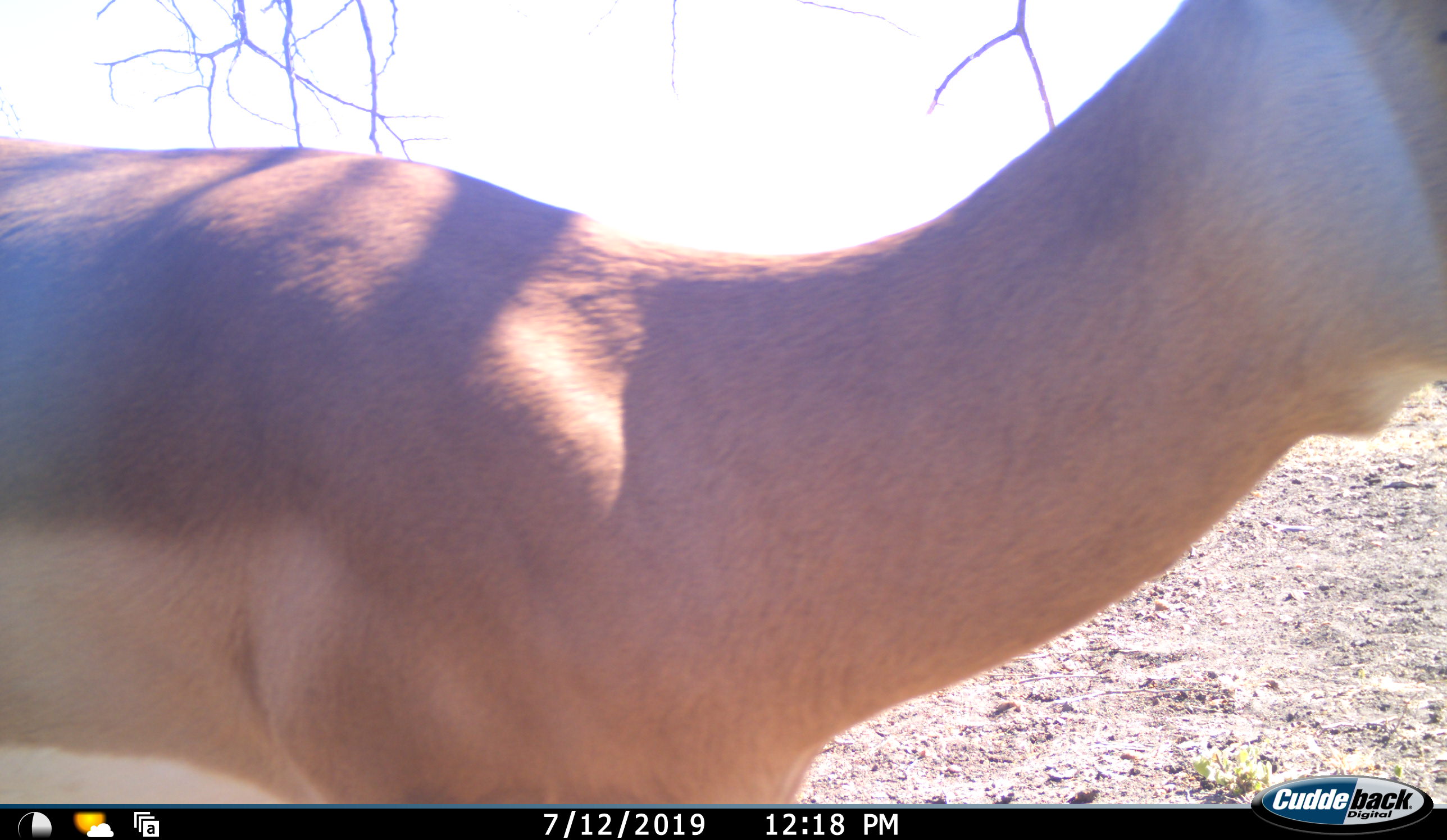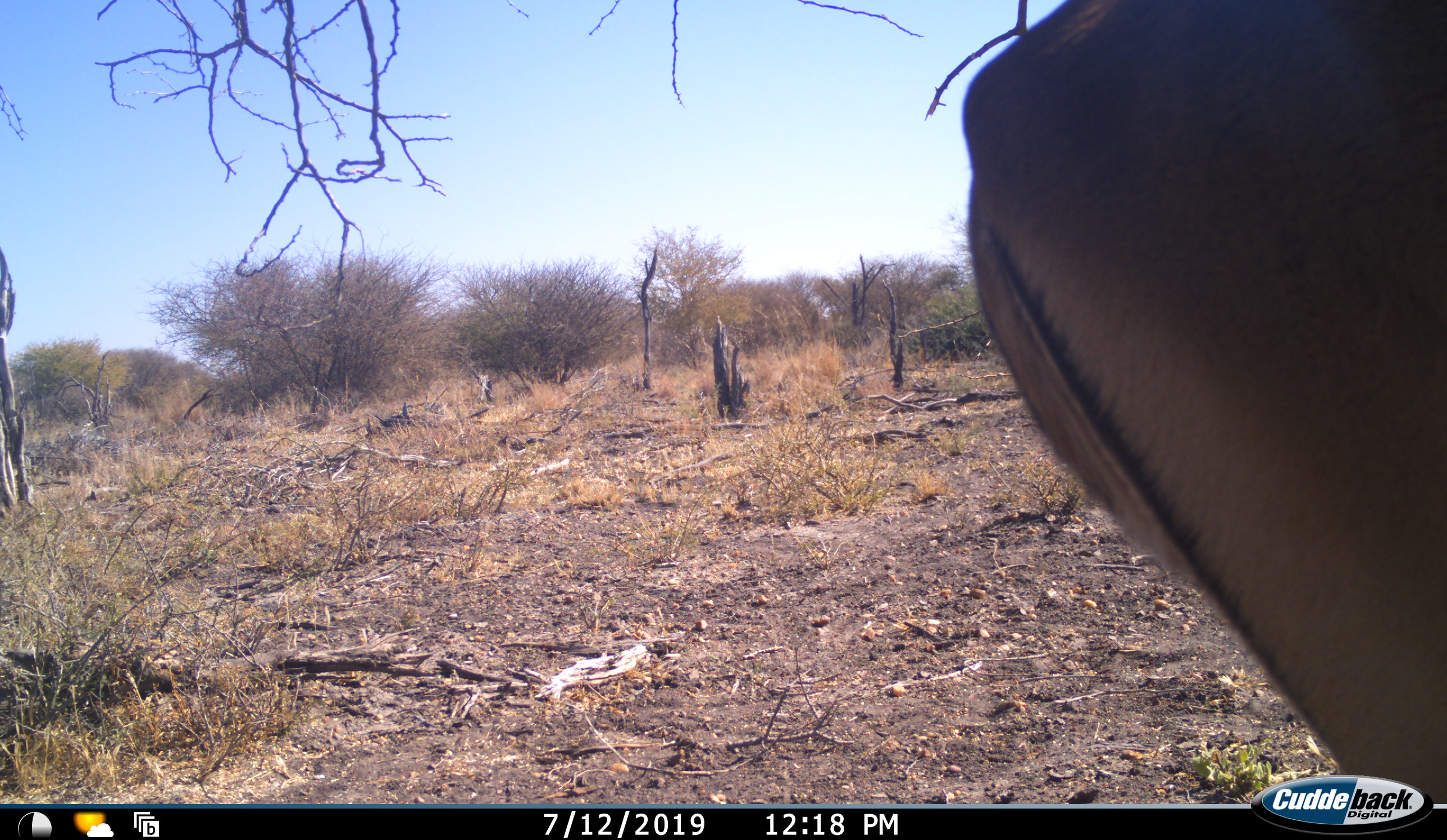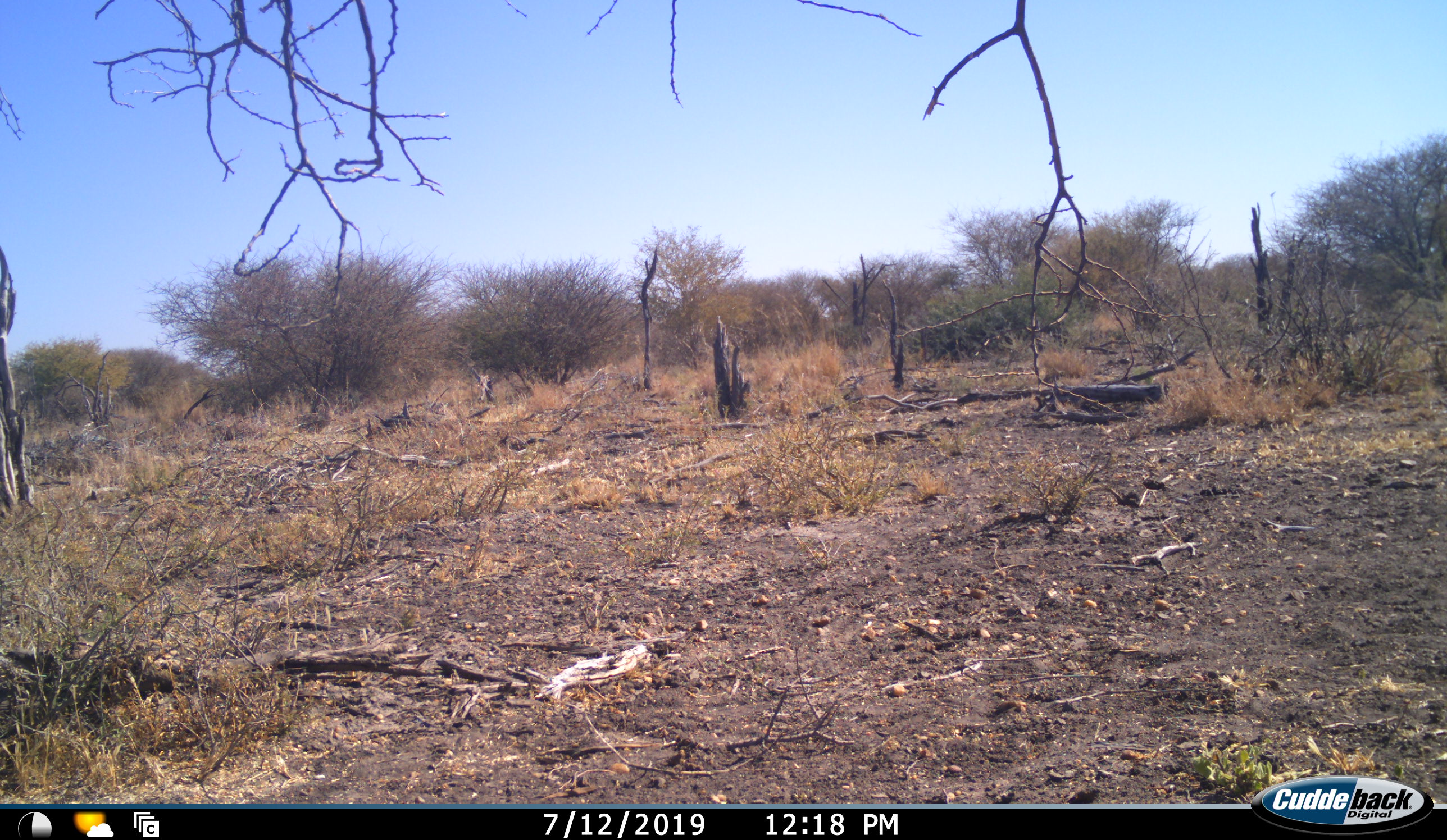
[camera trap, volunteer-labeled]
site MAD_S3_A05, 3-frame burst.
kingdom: Animalia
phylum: Chordata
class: Mammalia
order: Artiodactyla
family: Bovidae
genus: Aepyceros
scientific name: Aepyceros melampus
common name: impala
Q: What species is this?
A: Impala (Aepyceros melampus).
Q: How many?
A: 1.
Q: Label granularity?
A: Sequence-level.